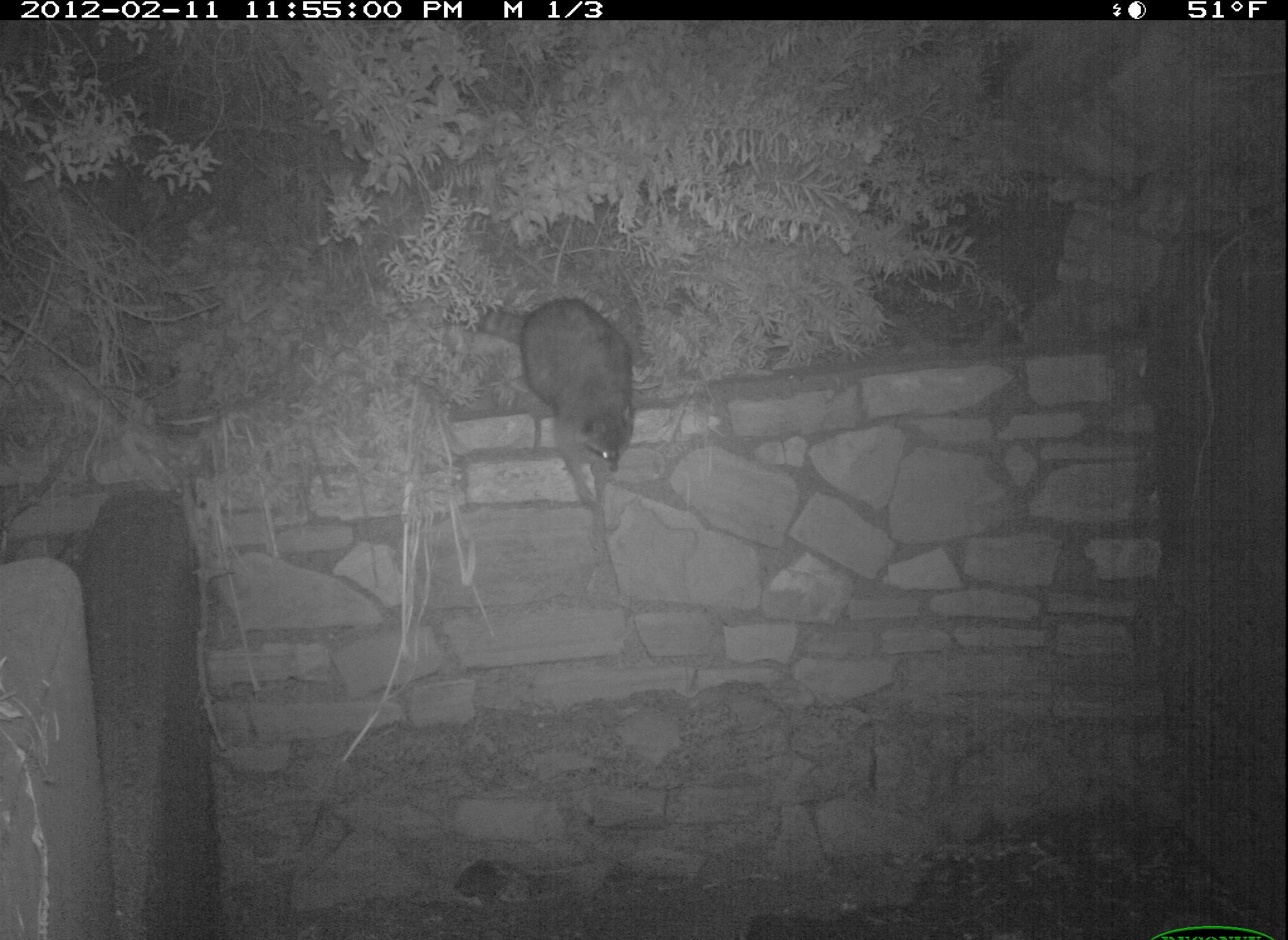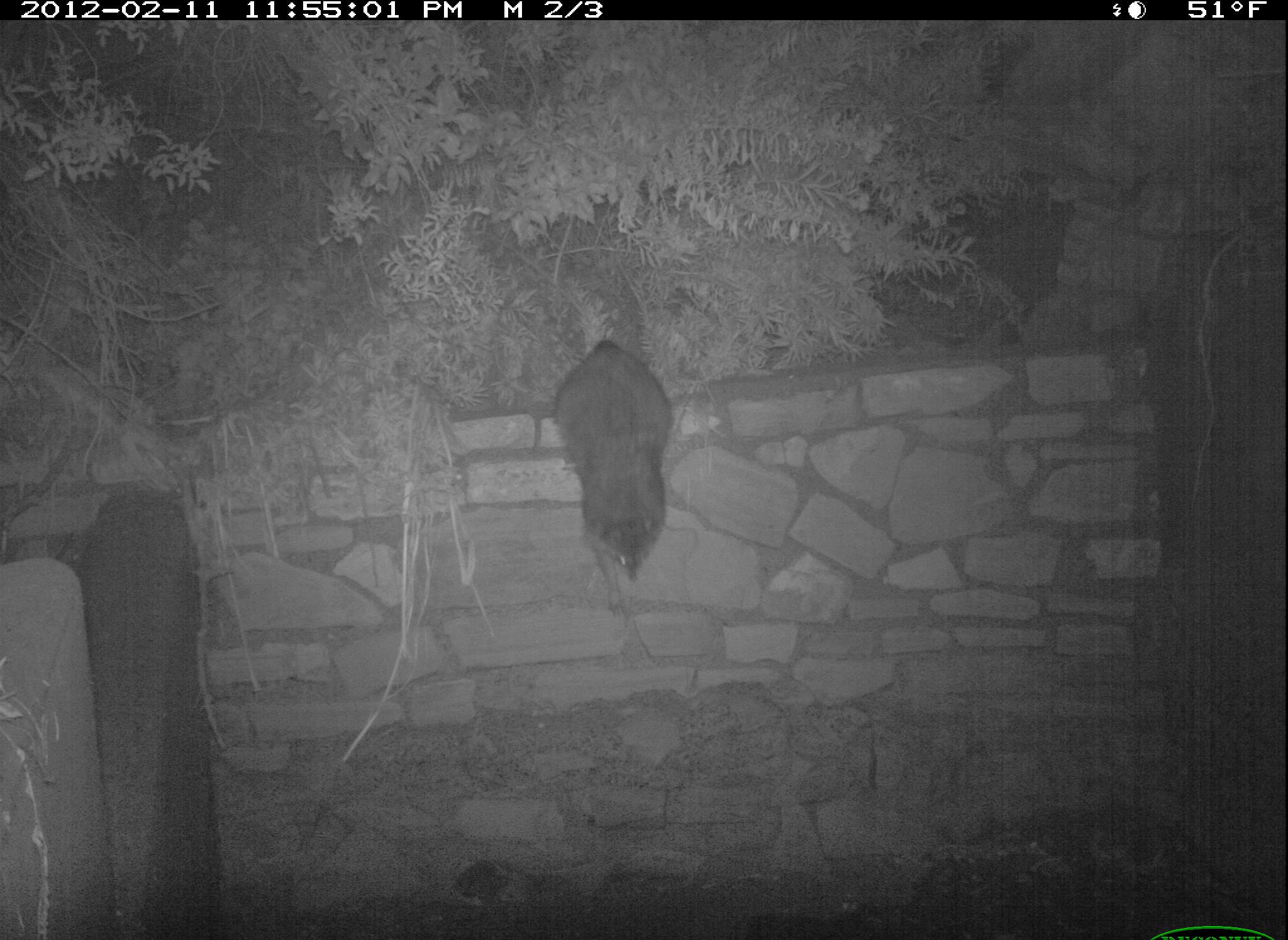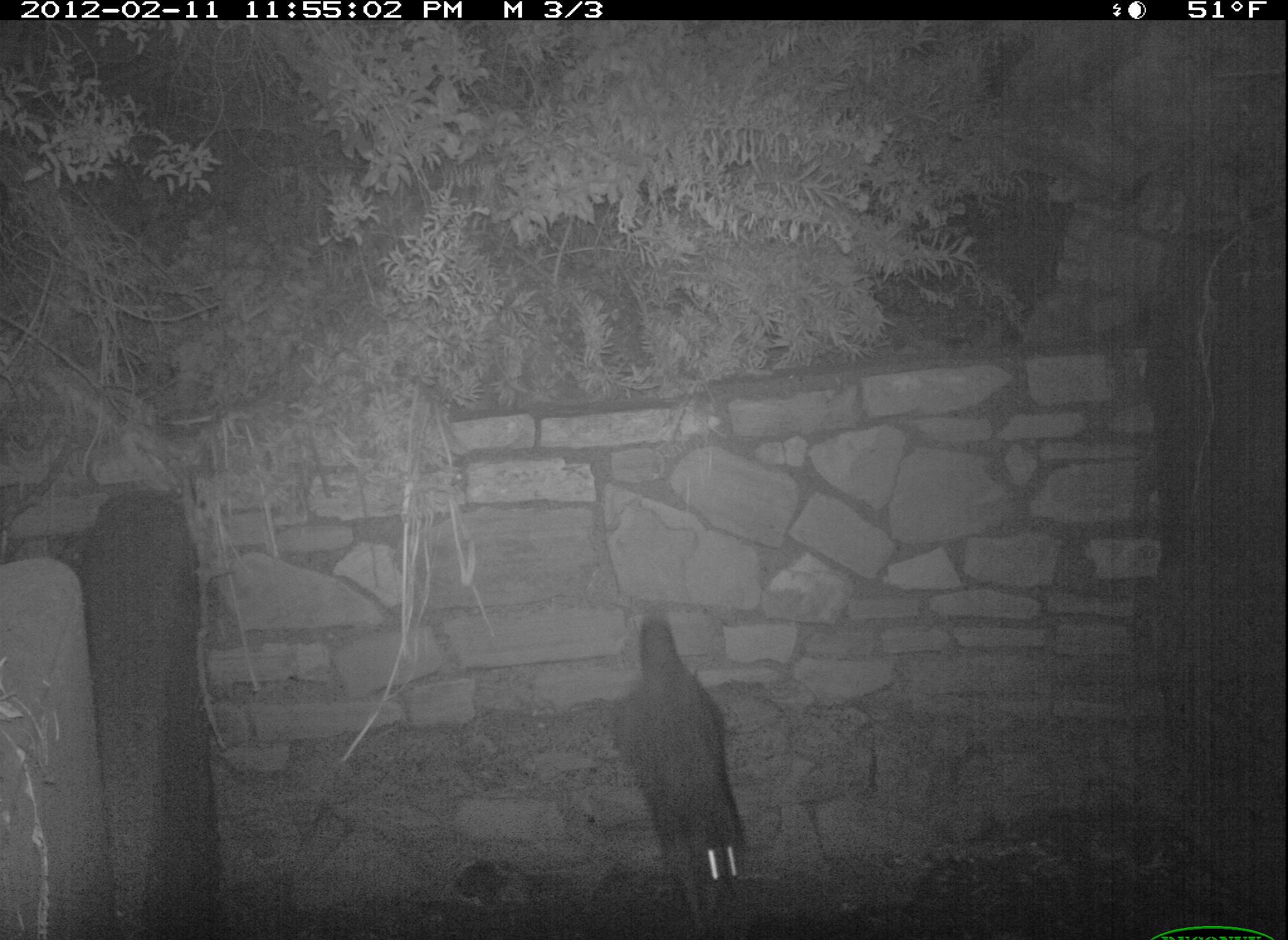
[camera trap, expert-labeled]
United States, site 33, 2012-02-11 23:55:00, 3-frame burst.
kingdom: Animalia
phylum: Chordata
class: Mammalia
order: Carnivora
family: Procyonidae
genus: Procyon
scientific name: Procyon lotor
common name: raccoon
Raccoon (Procyon lotor).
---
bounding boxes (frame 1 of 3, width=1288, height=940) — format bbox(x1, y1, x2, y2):
raccoon: bbox(504, 272, 665, 544)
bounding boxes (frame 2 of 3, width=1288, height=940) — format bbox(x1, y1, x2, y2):
raccoon: bbox(546, 329, 704, 604)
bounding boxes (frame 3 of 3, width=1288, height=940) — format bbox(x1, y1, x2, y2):
raccoon: bbox(602, 599, 757, 923)